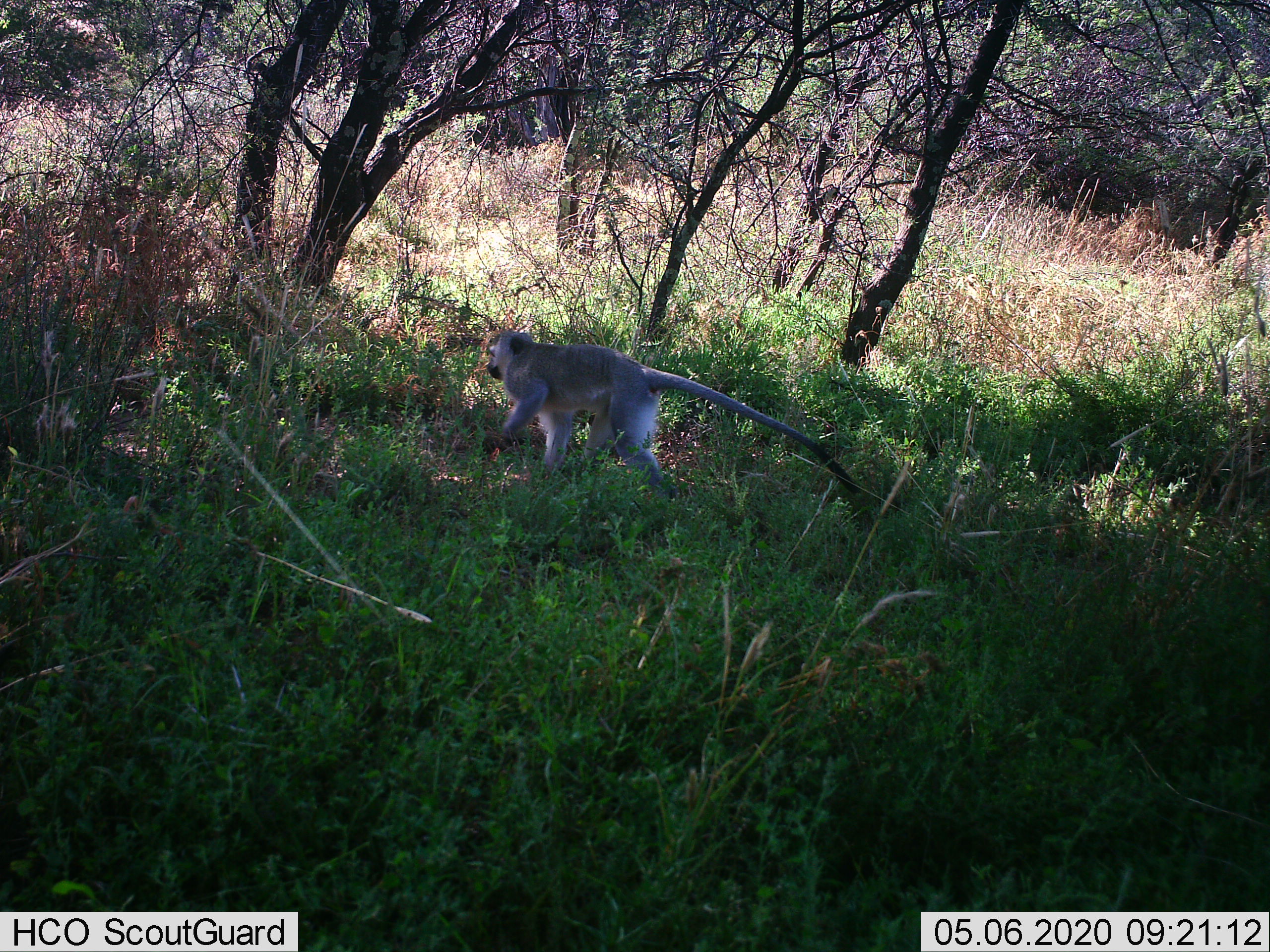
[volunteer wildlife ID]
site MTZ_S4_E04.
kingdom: Animalia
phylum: Chordata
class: Mammalia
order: Primates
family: Cercopithecidae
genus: Chlorocebus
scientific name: Chlorocebus pygerythrus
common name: vervet monkey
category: monkeyvervet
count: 1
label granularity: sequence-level